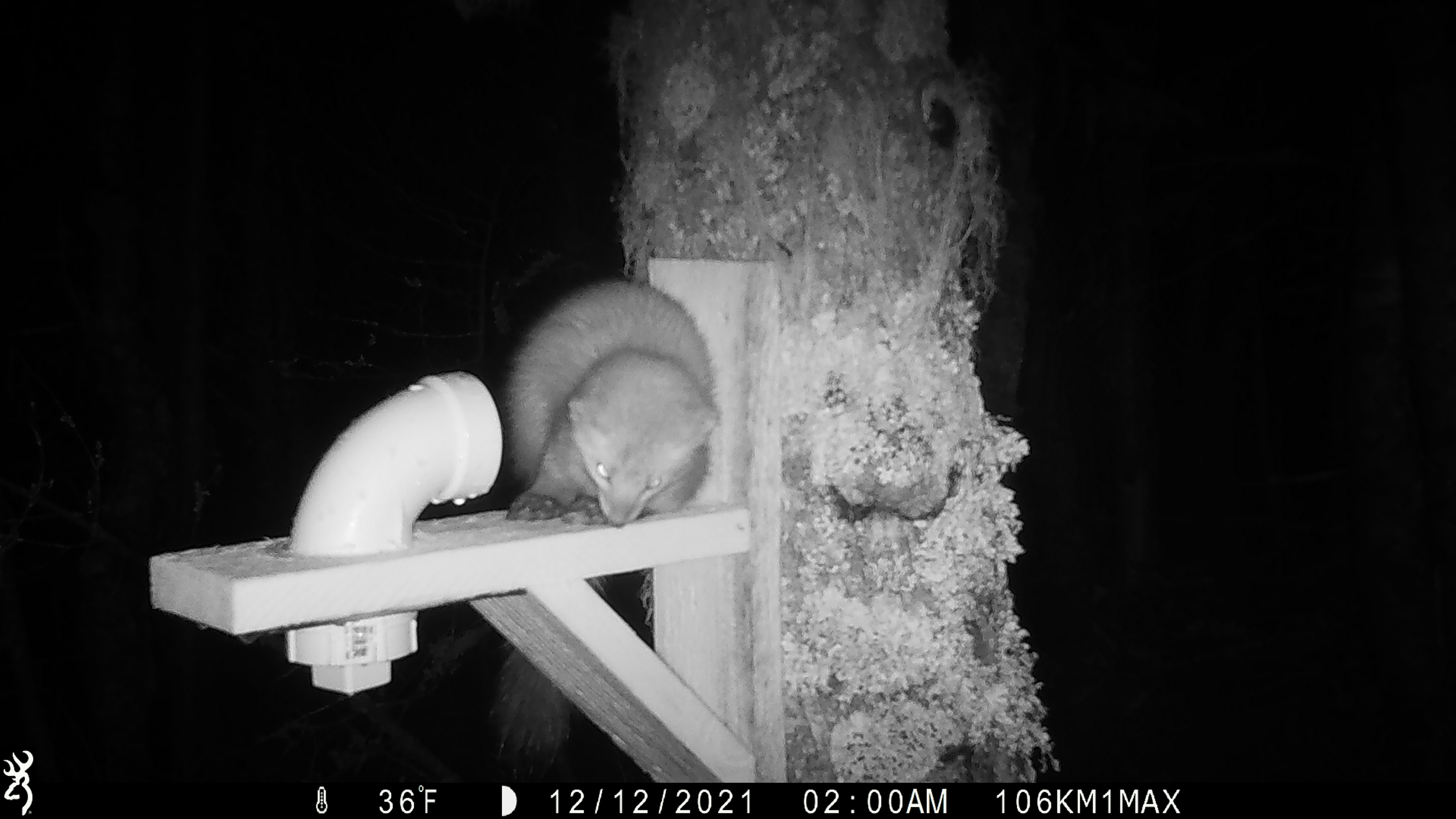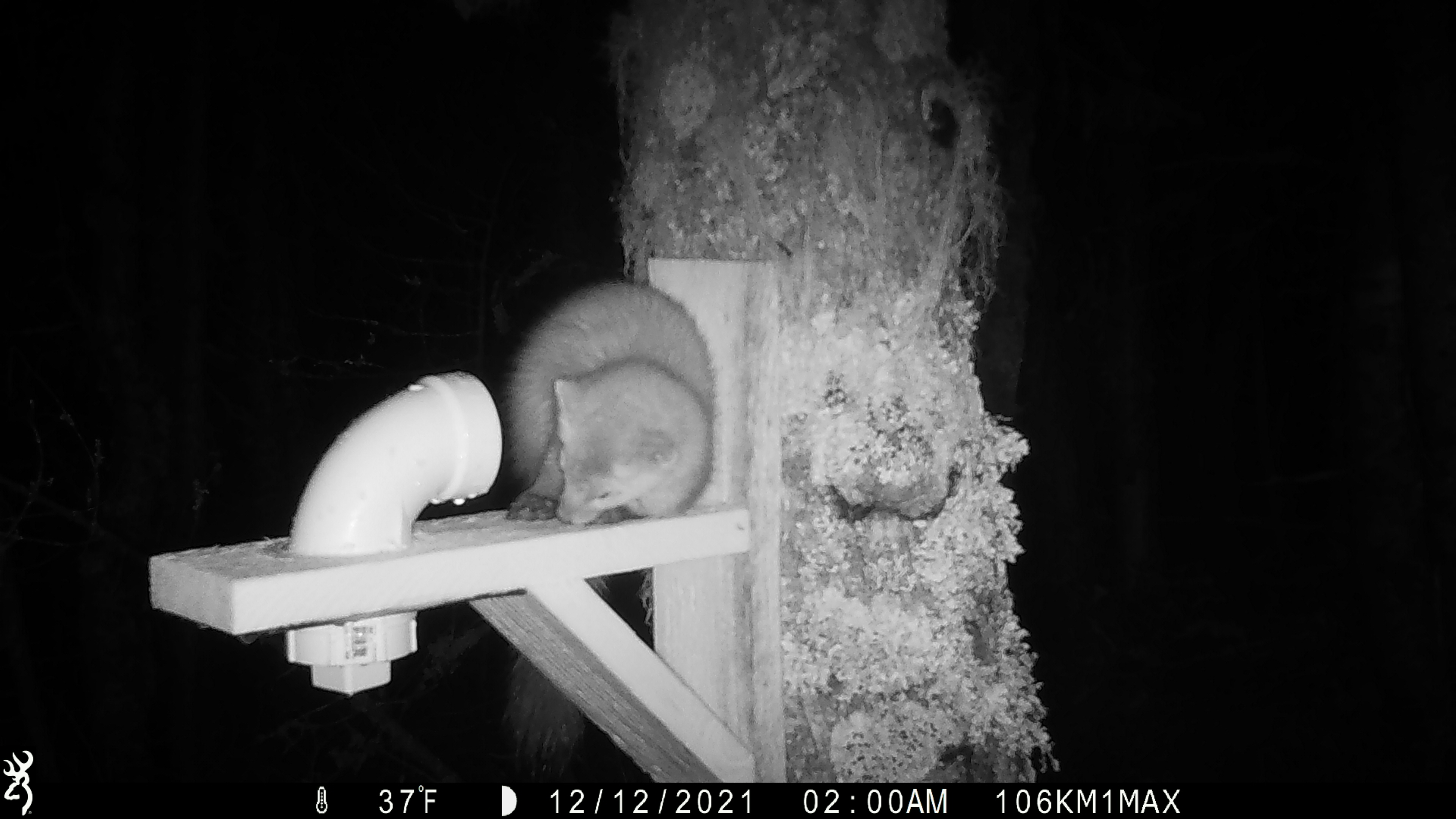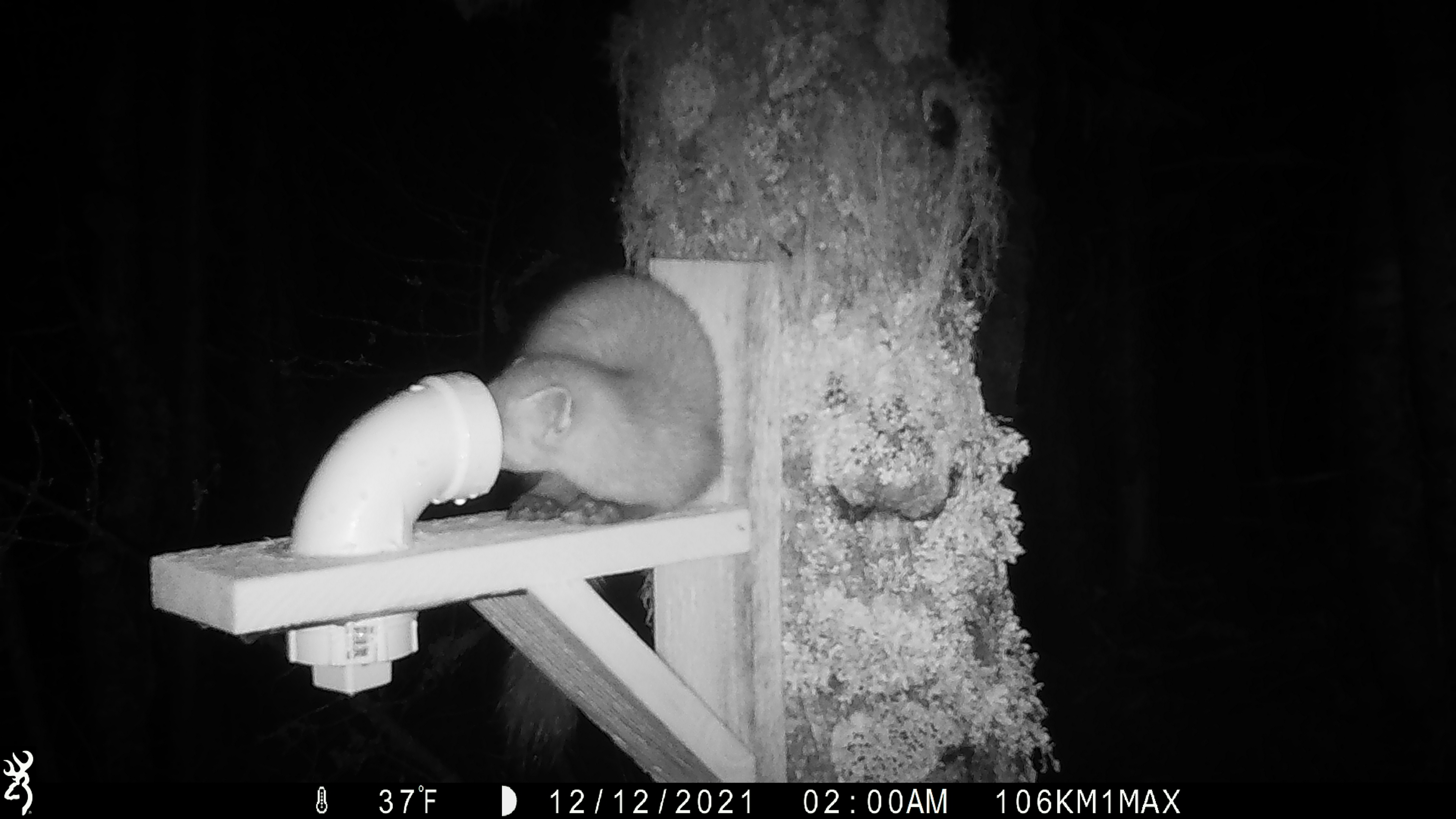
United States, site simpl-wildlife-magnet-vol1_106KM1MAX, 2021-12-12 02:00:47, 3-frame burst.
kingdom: Animalia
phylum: Chordata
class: Mammalia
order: Carnivora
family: Mustelidae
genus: Martes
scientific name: Martes americana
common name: american marten